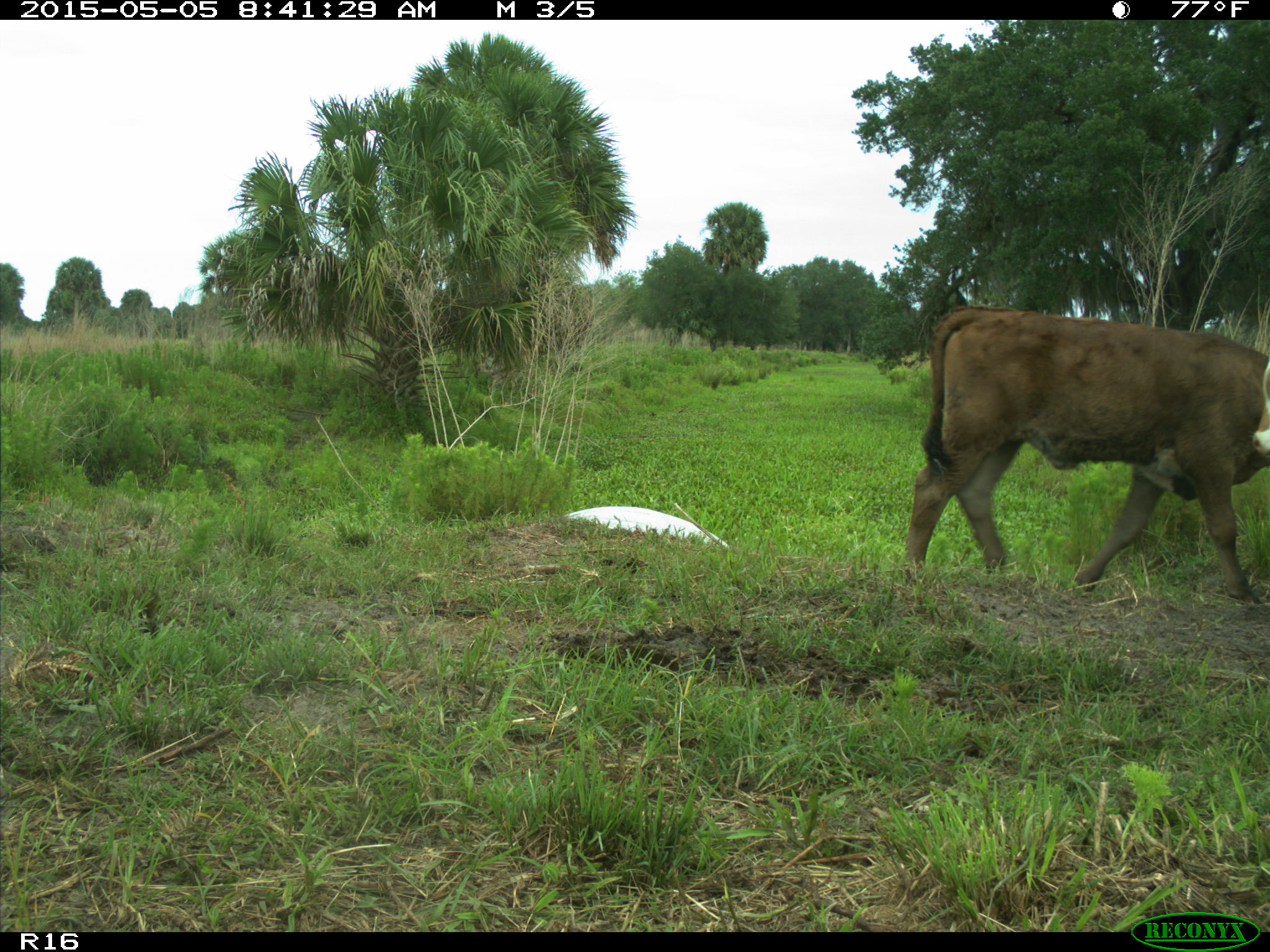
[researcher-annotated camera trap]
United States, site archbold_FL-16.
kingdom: Animalia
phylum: Chordata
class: Mammalia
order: Artiodactyla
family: Bovidae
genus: Bos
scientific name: Bos taurus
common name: domestic cow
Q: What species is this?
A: Bos taurus (domestic cow).